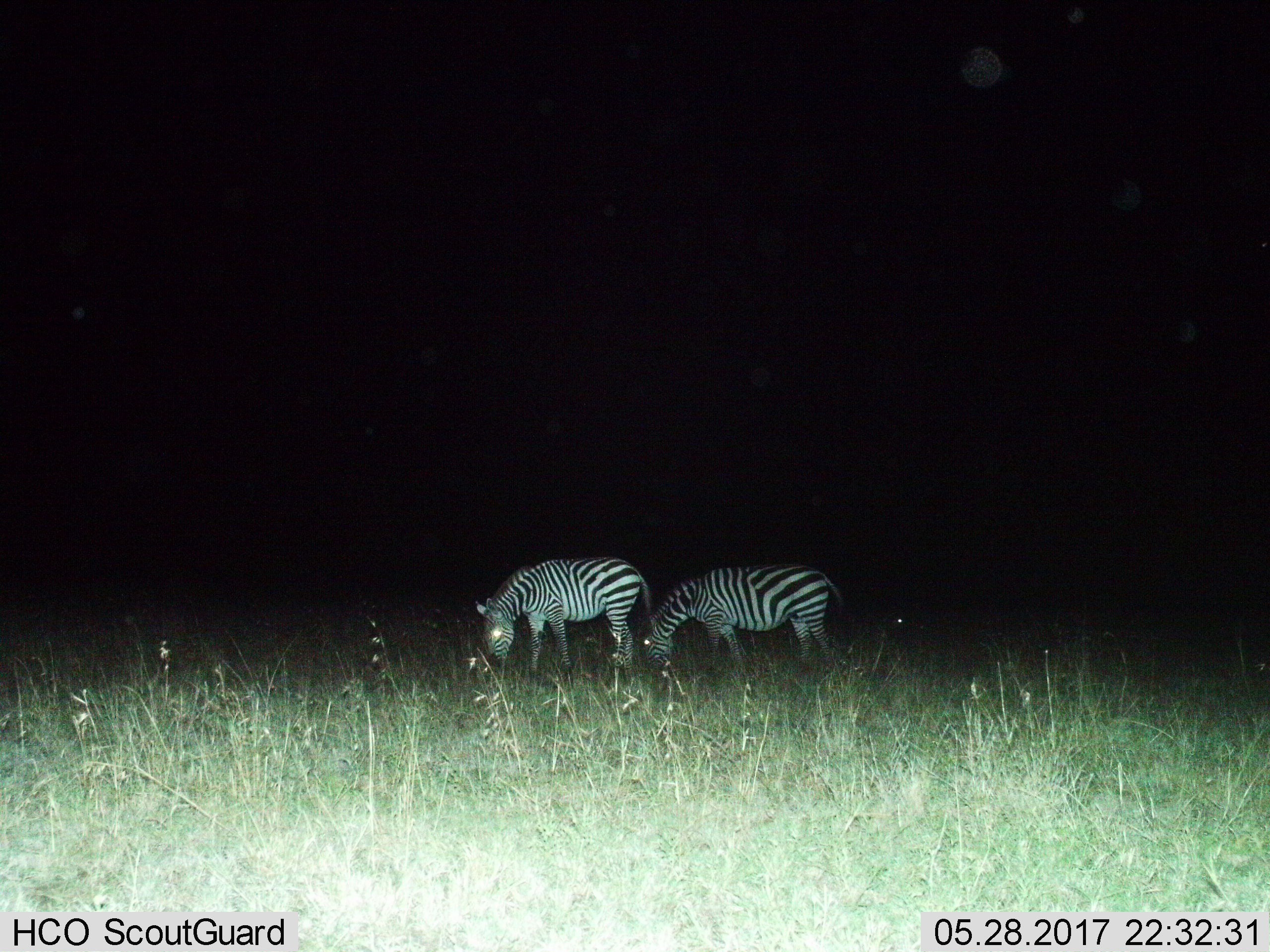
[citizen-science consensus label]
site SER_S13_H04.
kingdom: Animalia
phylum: Chordata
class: Mammalia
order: Perissodactyla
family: Equidae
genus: Equus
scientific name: Equus quagga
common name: plains zebra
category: zebraplains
Zebraplains (plains zebra) (Equus quagga), count 2. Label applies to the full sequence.